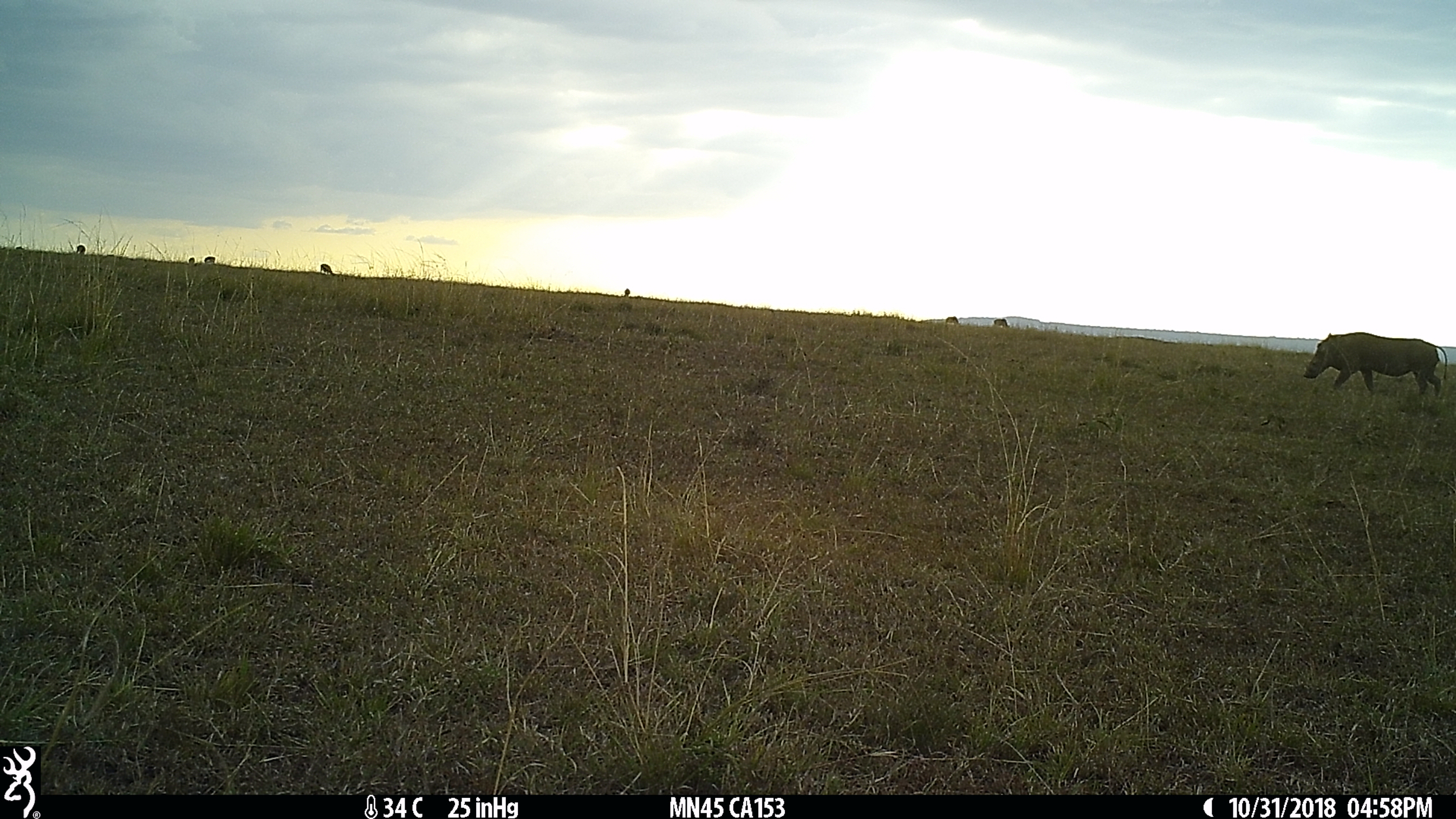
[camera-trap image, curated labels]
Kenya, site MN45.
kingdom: Animalia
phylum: Chordata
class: Mammalia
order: Artiodactyla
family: Suidae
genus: Phacochoerus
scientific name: Phacochoerus africanus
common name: common warthog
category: warthog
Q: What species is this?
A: Warthog (common warthog) (Phacochoerus africanus).